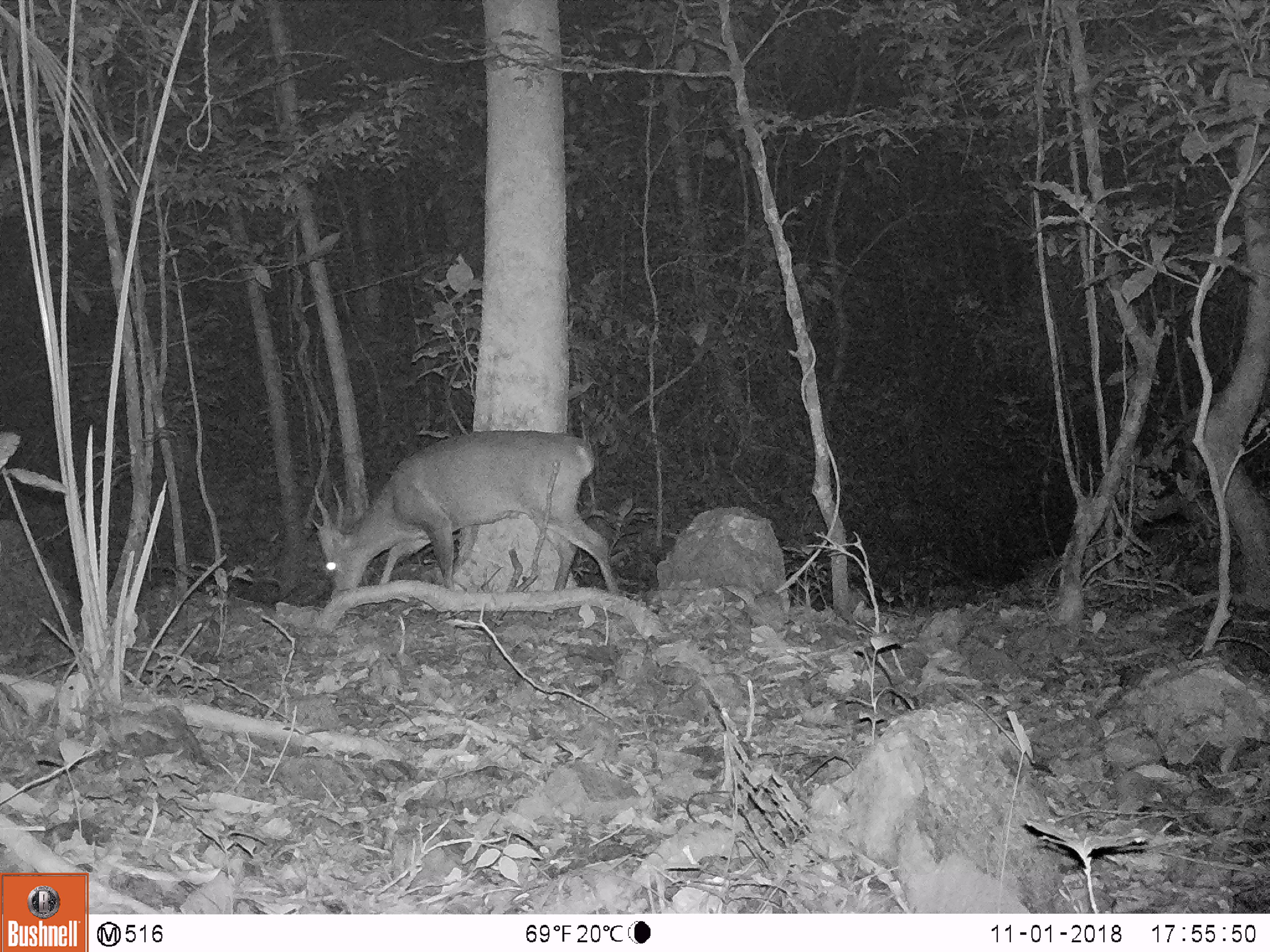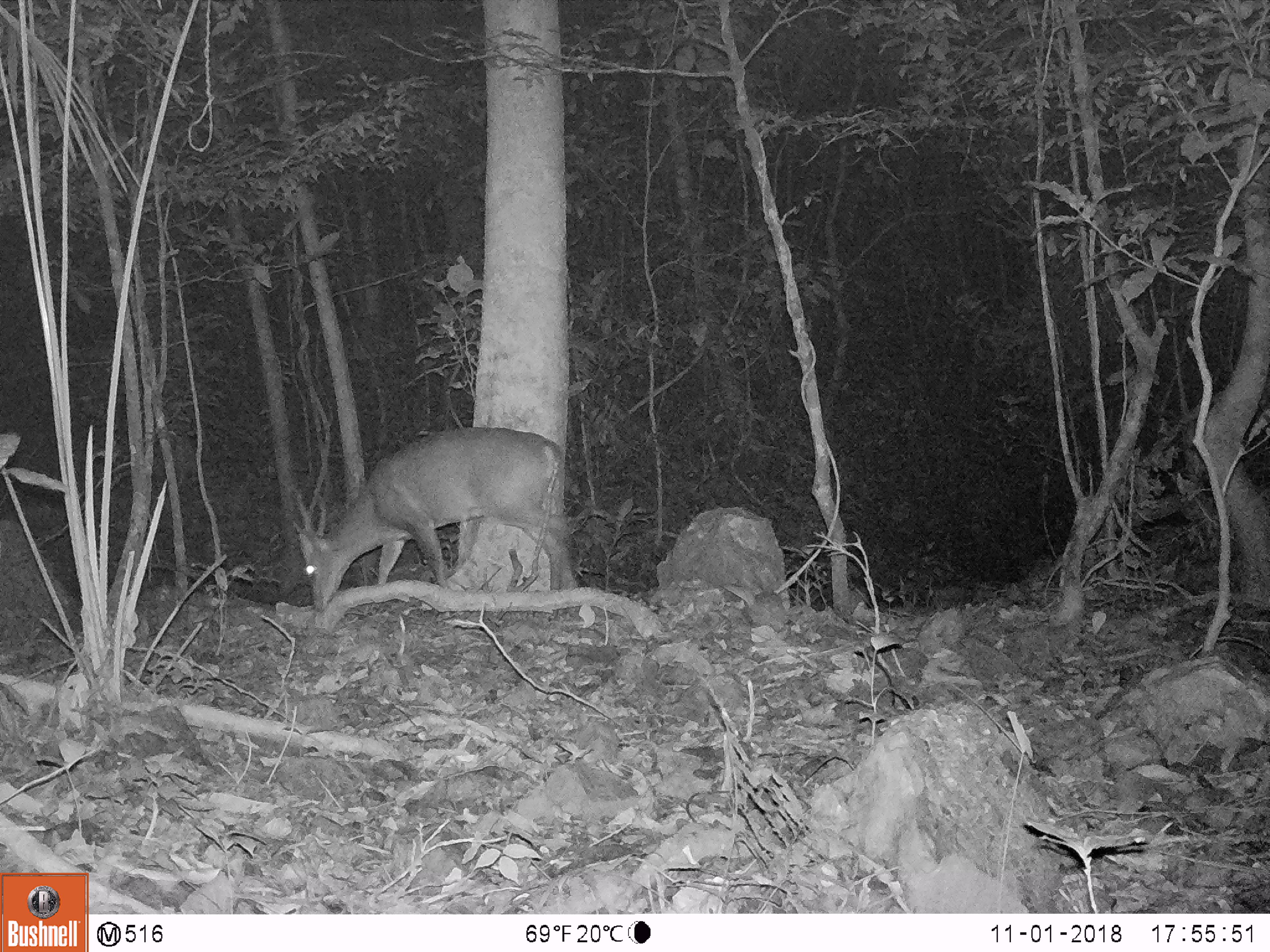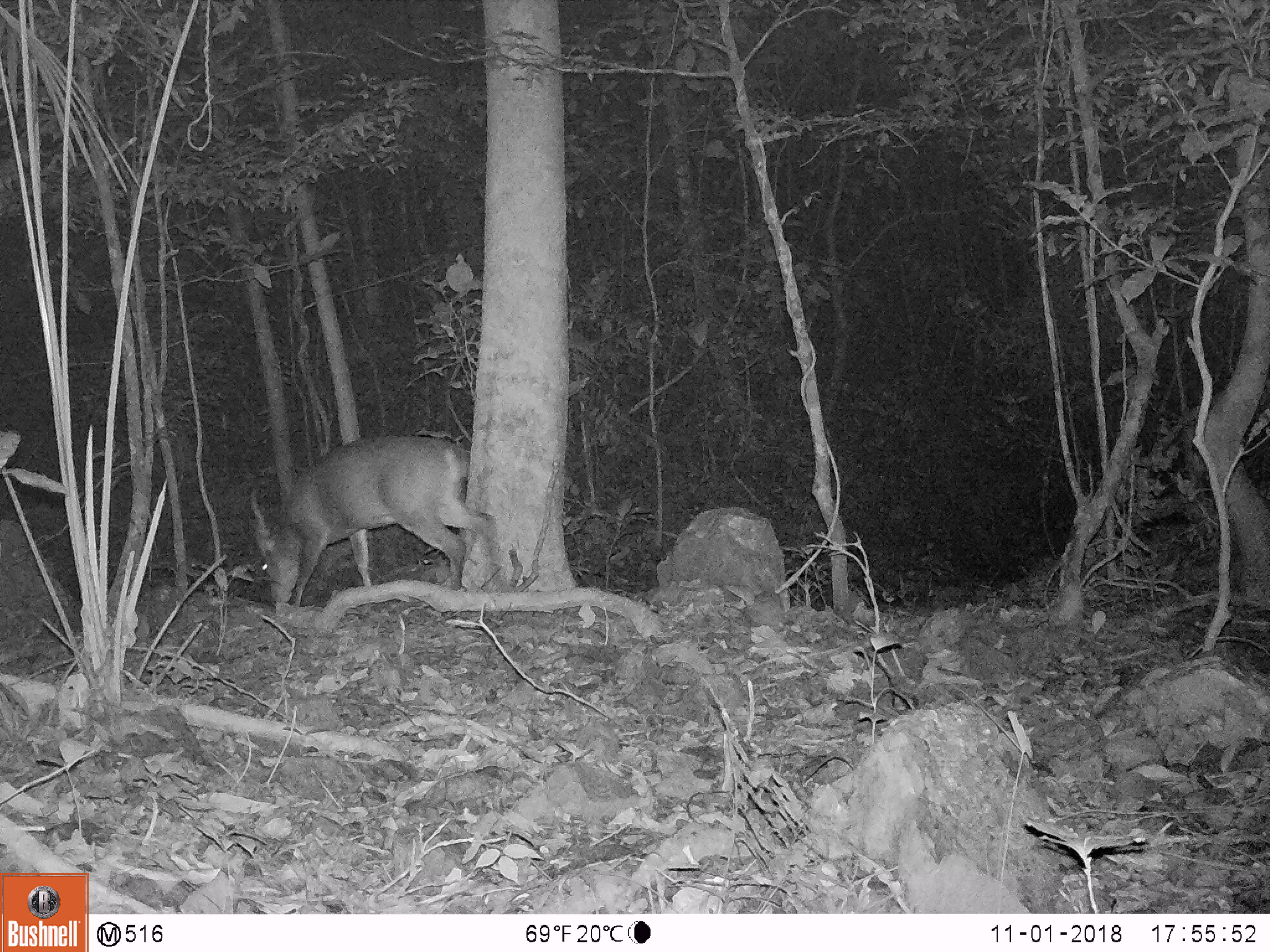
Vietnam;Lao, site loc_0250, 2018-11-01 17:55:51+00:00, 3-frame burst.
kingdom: Animalia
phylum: Chordata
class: Mammalia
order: Artiodactyla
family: Cervidae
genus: Muntiacus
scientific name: Muntiacus vuquangensis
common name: large-antlered muntjac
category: large antlered muntjac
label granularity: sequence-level